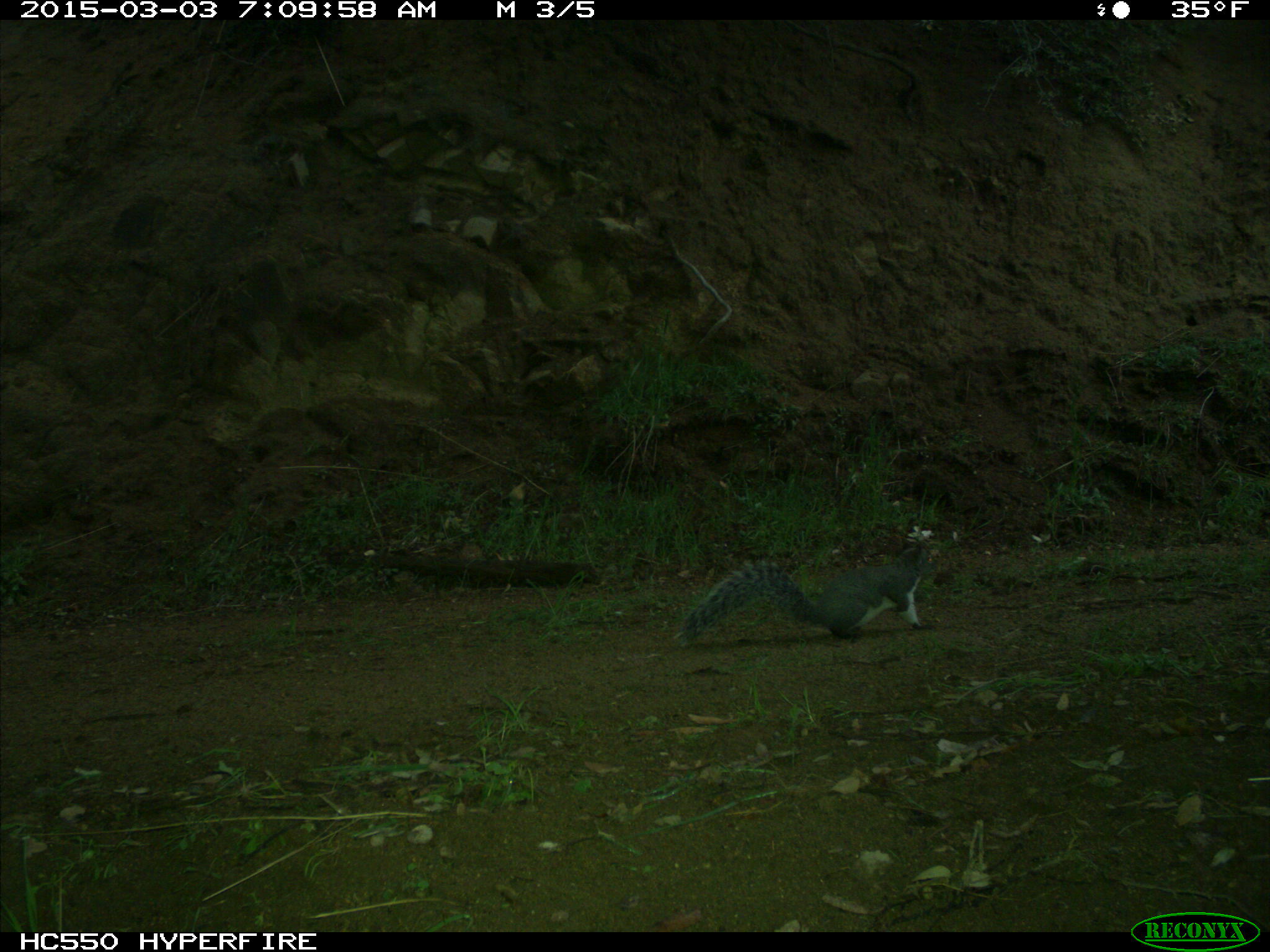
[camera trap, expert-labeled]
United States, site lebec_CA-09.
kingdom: Animalia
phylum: Chordata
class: Mammalia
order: Rodentia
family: Sciuridae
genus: Sciurus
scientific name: Sciurus carolinensis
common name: eastern gray squirrel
Sciurus carolinensis (eastern gray squirrel).